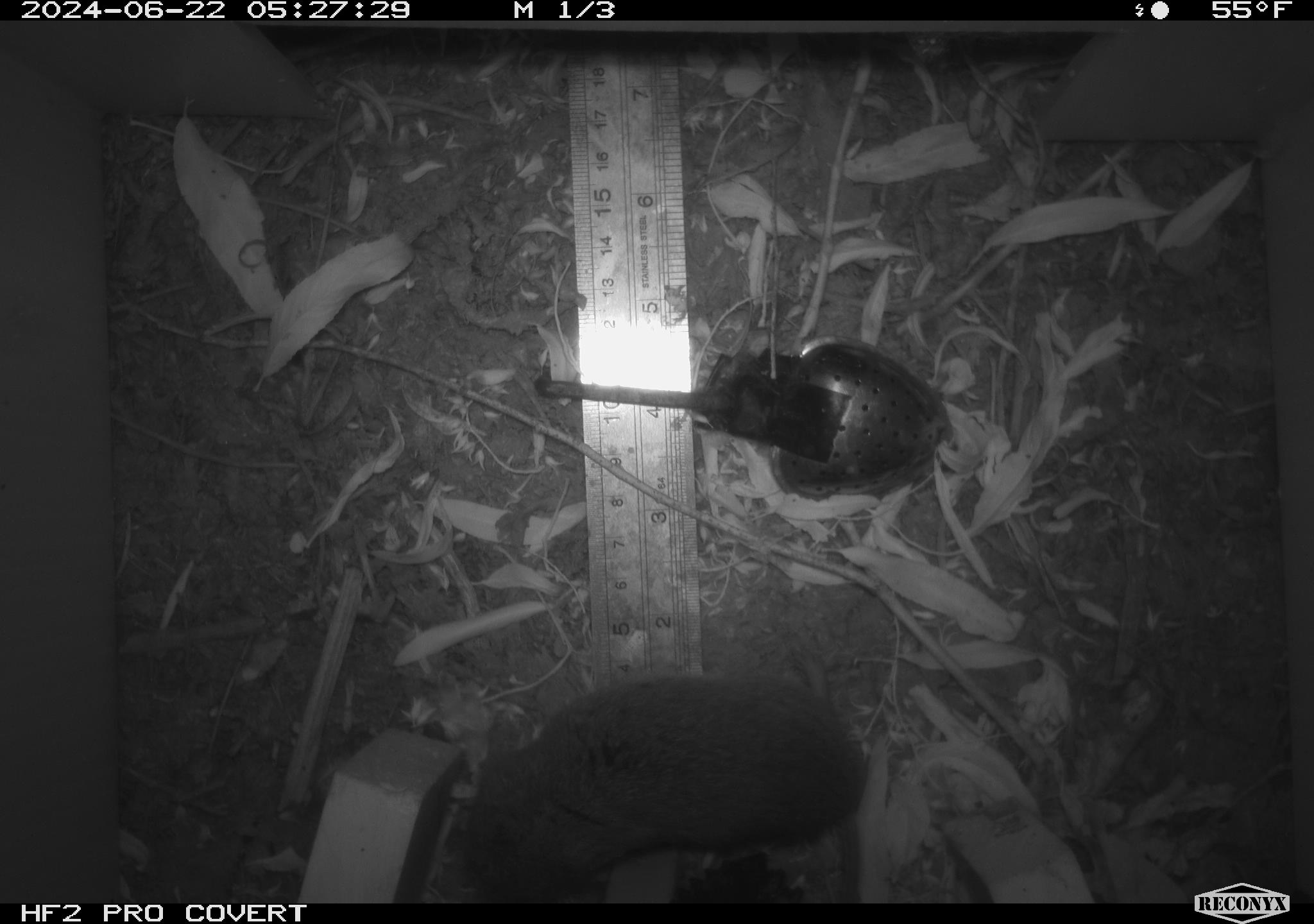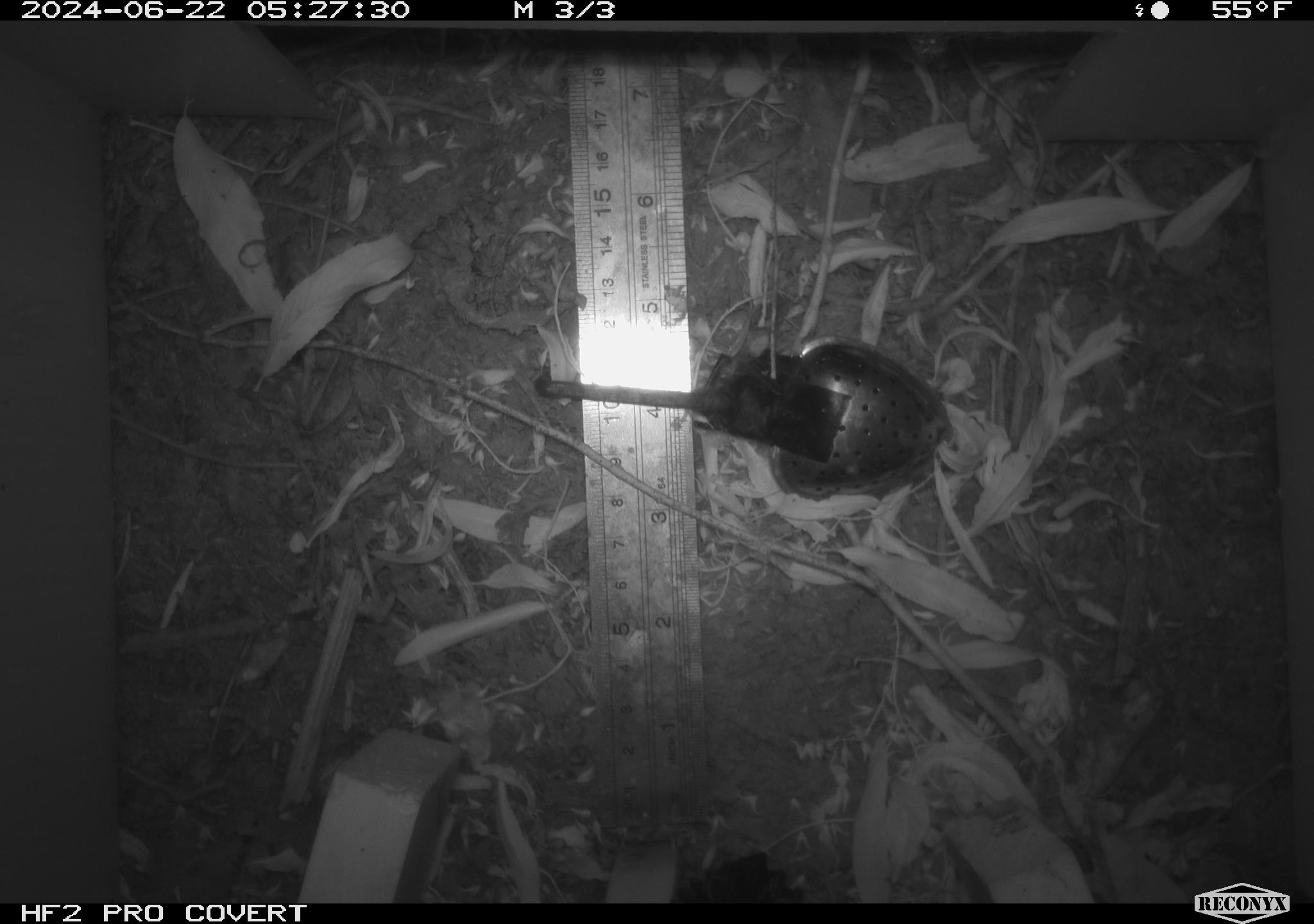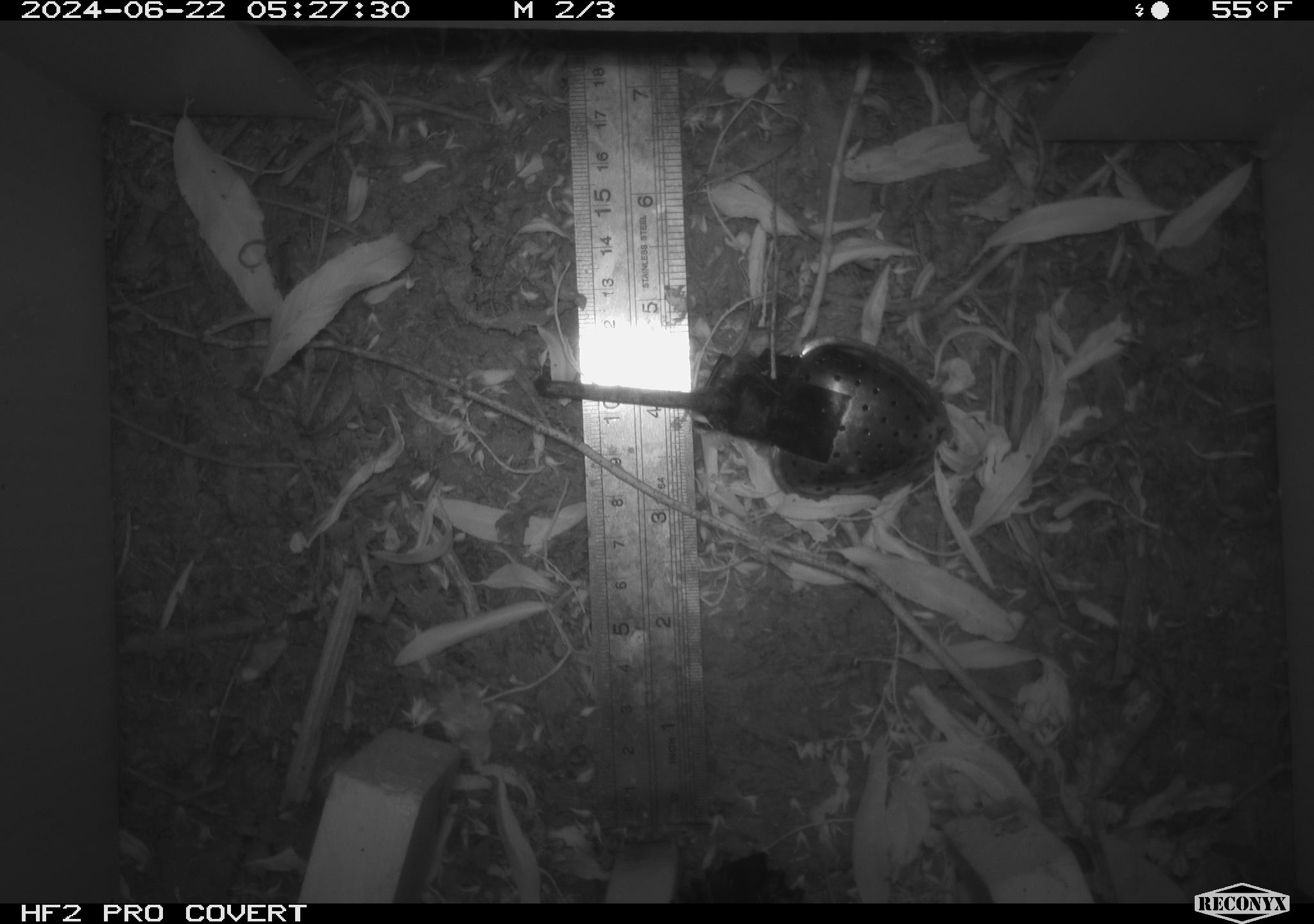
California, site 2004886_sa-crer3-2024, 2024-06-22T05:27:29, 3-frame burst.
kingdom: Animalia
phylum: Chordata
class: Mammalia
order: Rodentia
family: Cricetidae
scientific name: Arvicolinae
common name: voles, lemmings, and muskrats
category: arvicolinae subfamily